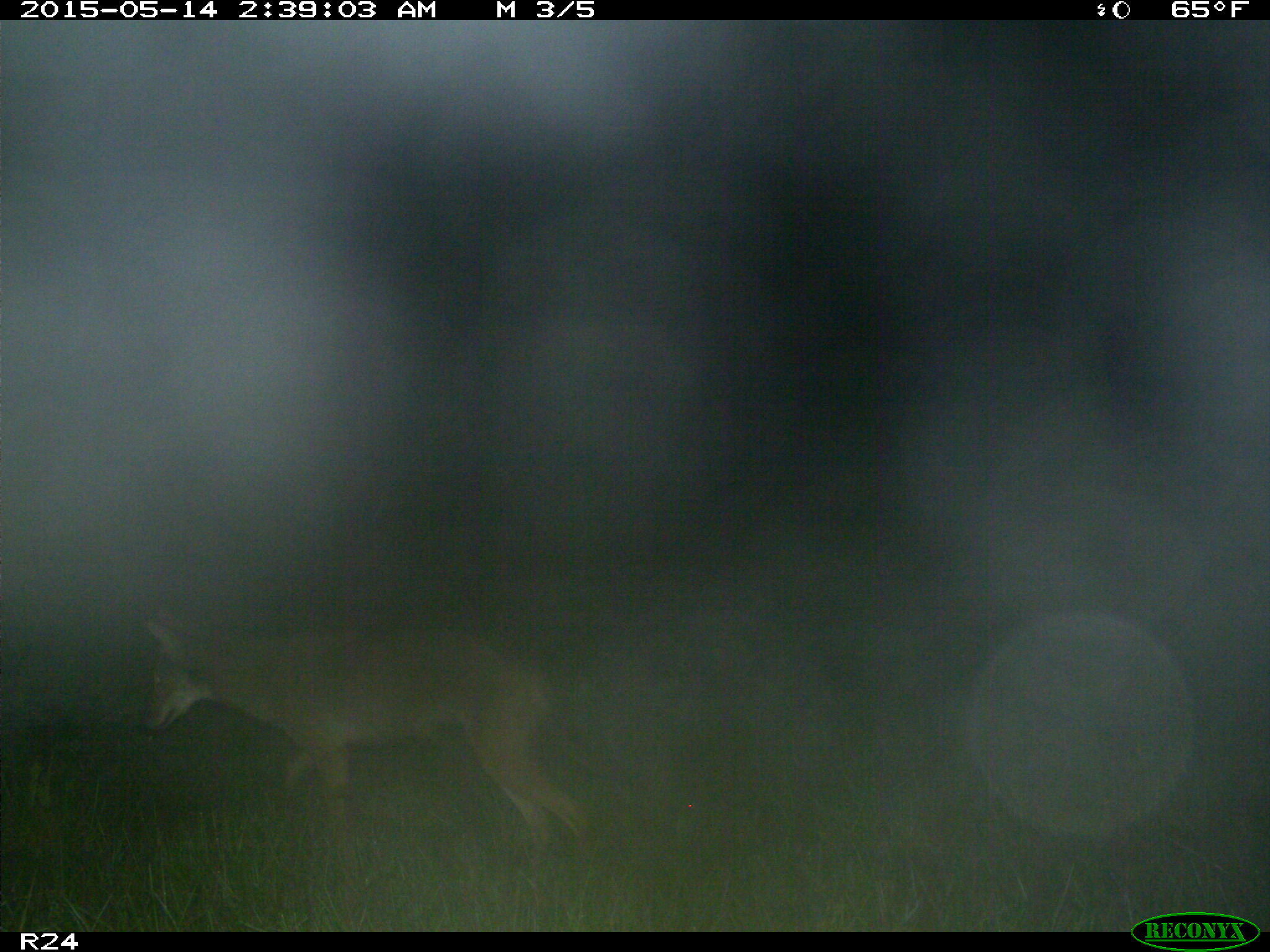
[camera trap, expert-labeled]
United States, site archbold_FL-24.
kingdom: Animalia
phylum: Chordata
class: Mammalia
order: Carnivora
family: Canidae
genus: Canis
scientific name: Canis latrans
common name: coyote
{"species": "Canis latrans (coyote)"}